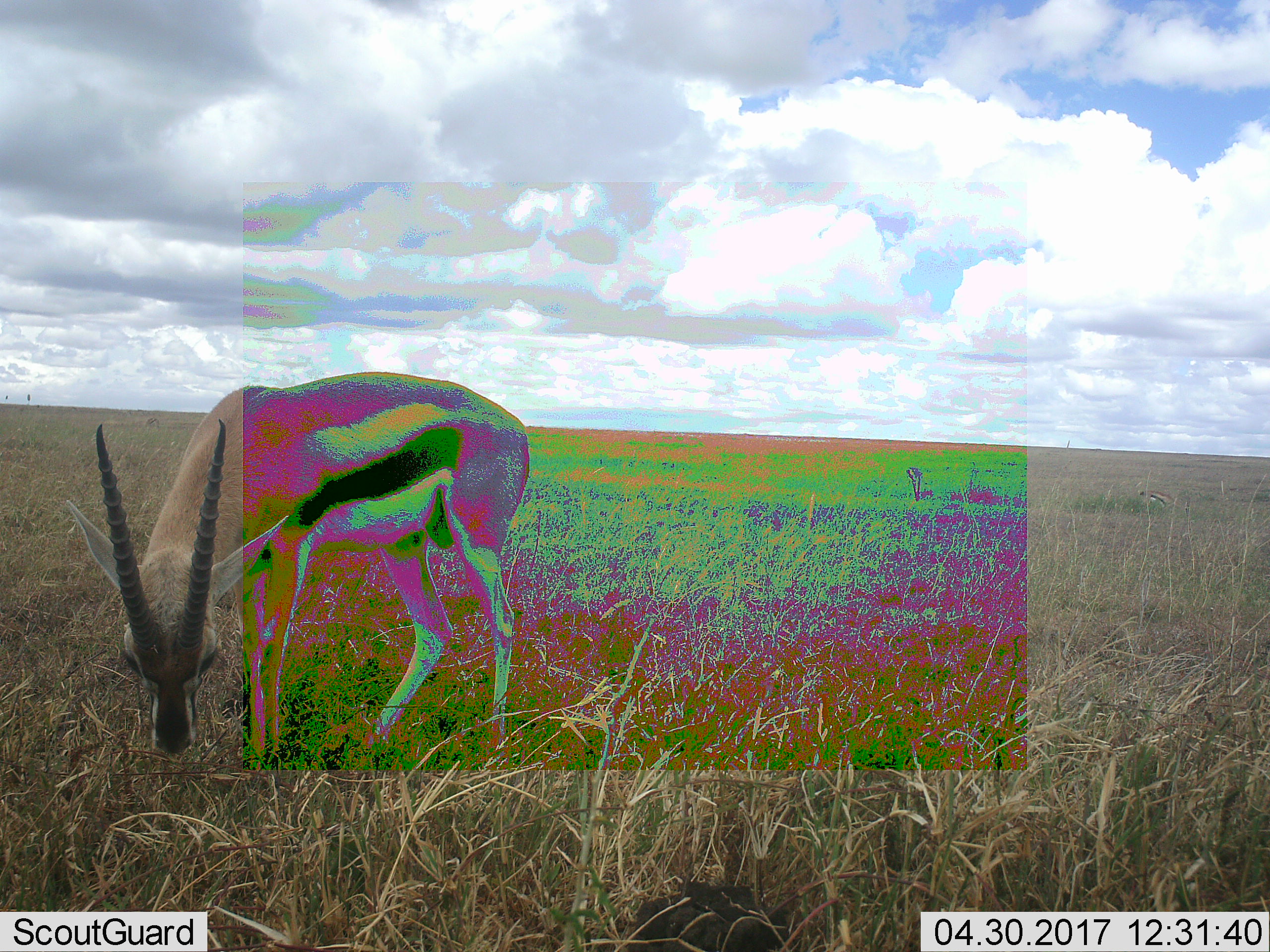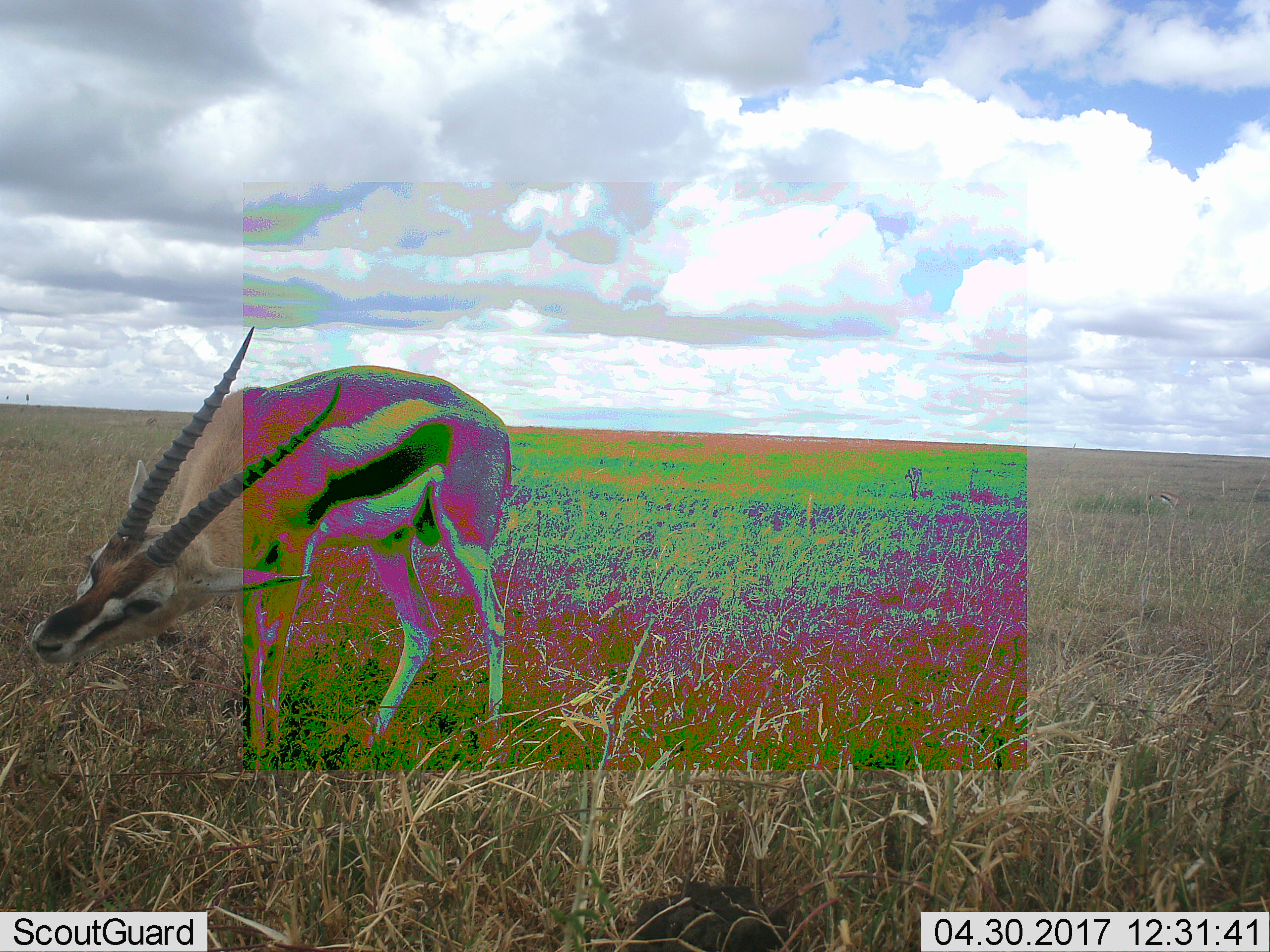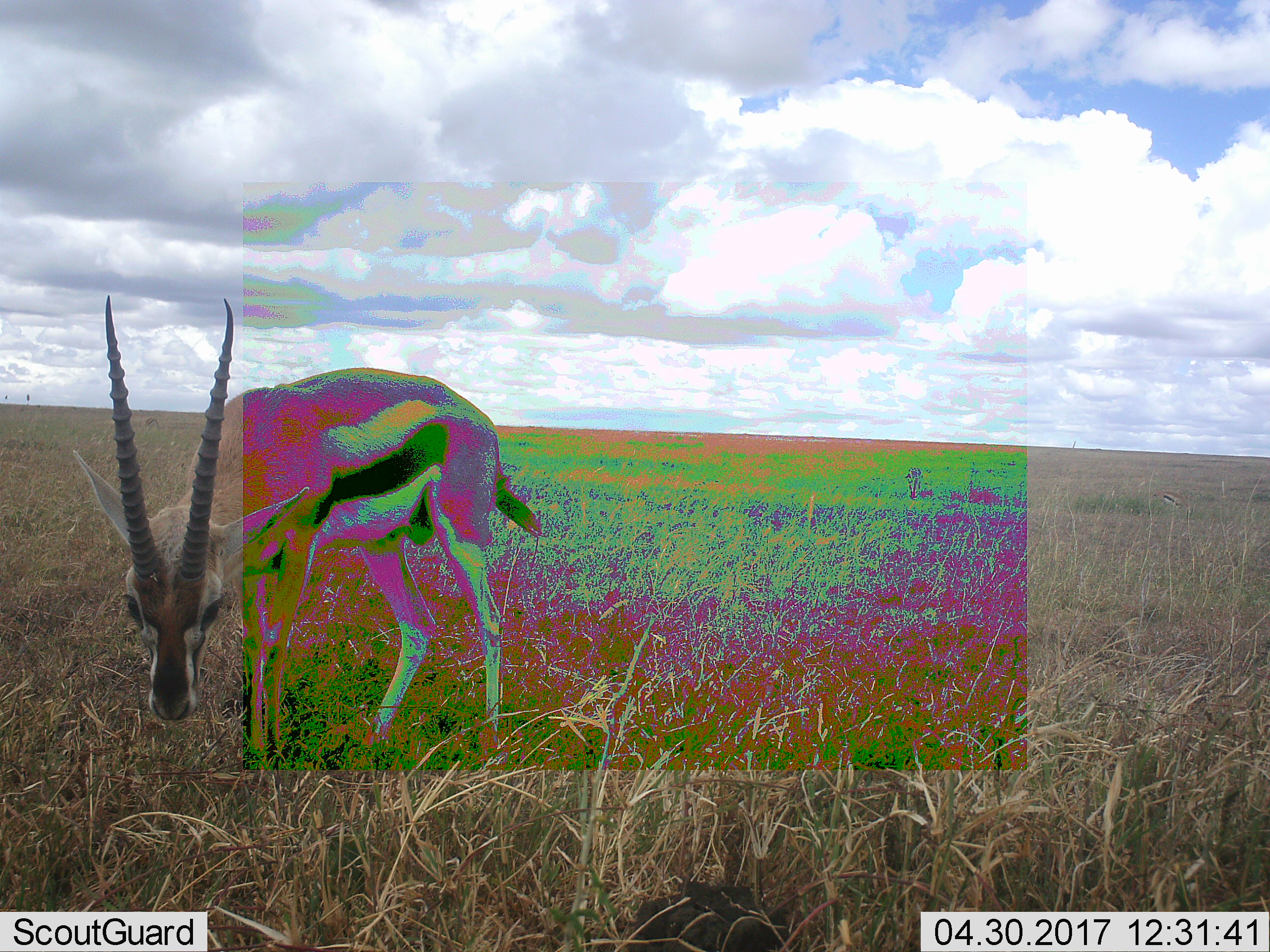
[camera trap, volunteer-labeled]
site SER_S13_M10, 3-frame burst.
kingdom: Animalia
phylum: Chordata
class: Mammalia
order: Artiodactyla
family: Bovidae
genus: Eudorcas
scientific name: Eudorcas thomsonii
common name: thomson's gazelle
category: gazellethomsons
Gazellethomsons (thomson's gazelle) (Eudorcas thomsonii), count 1. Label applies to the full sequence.